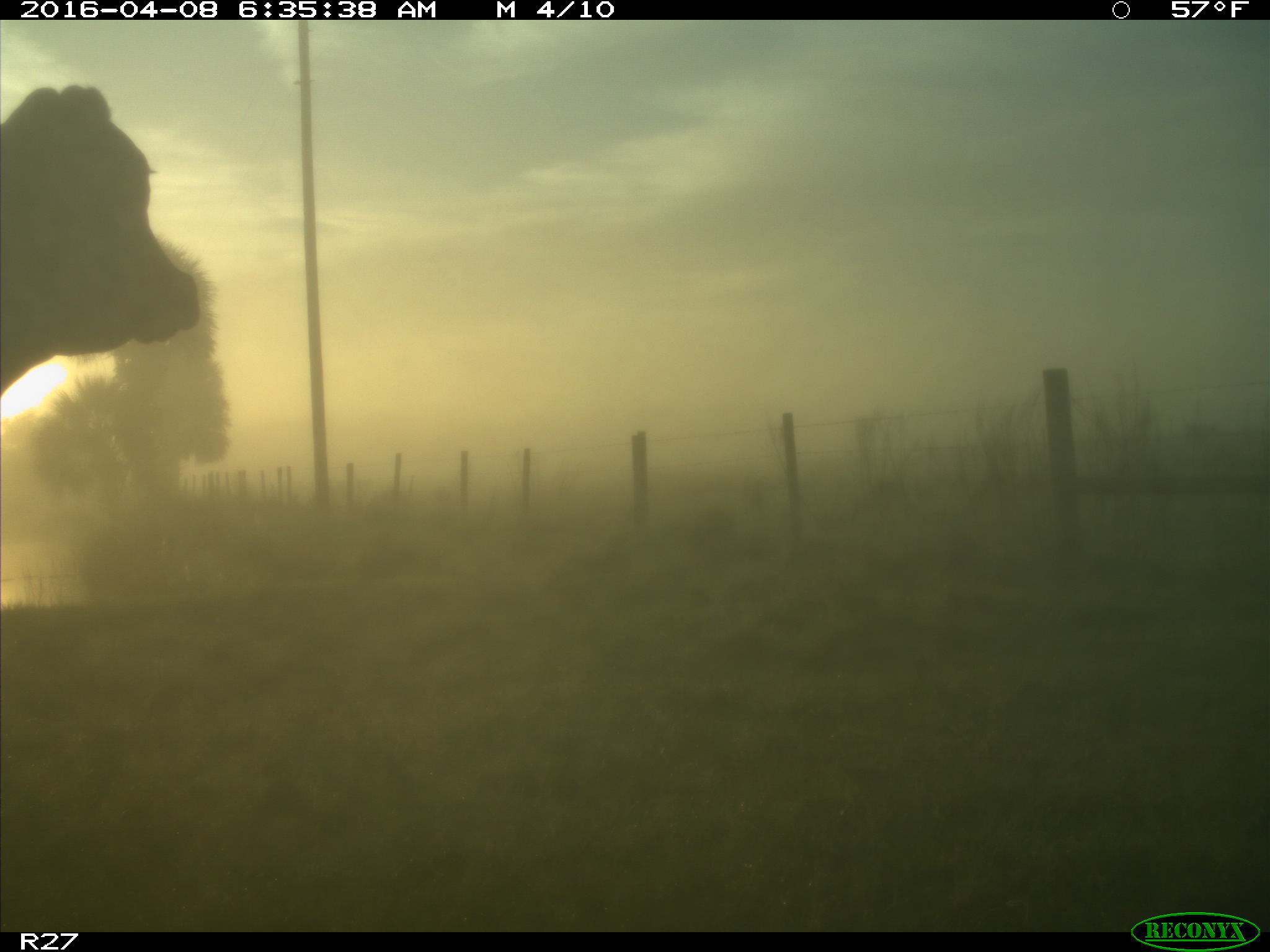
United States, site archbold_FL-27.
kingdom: Animalia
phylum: Chordata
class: Mammalia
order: Artiodactyla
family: Bovidae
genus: Bos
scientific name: Bos taurus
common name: domestic cow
Bos taurus (domestic cow).